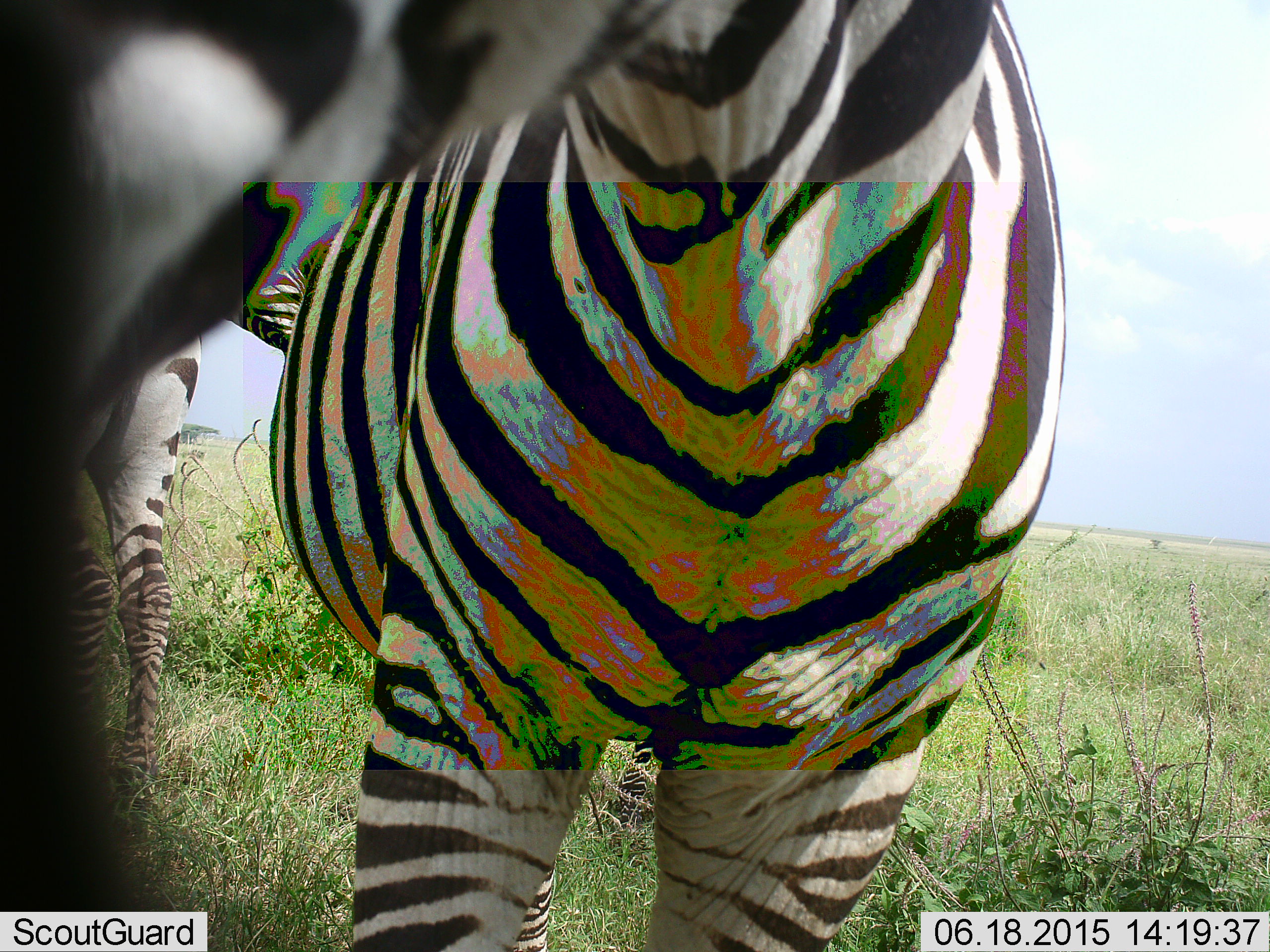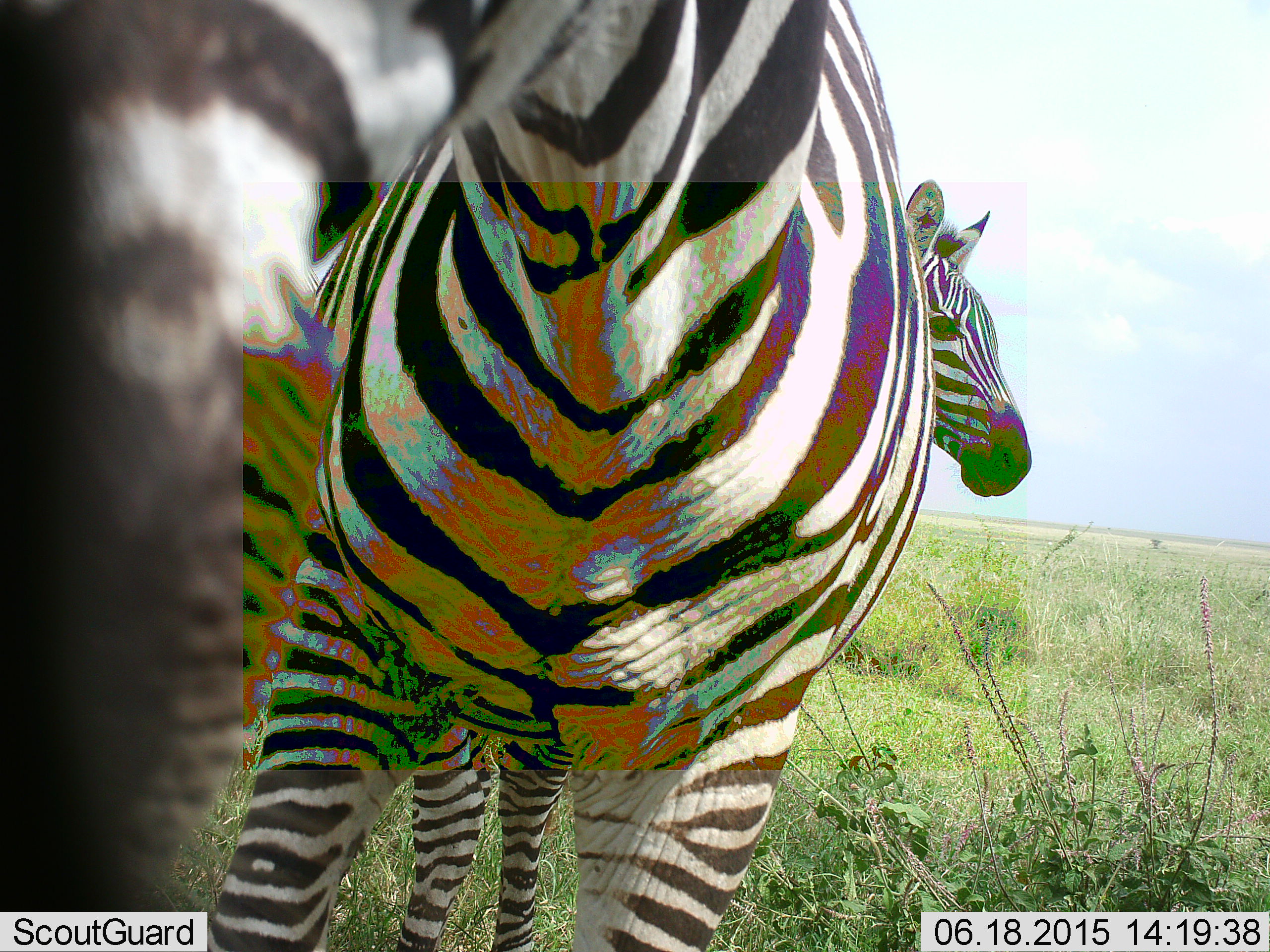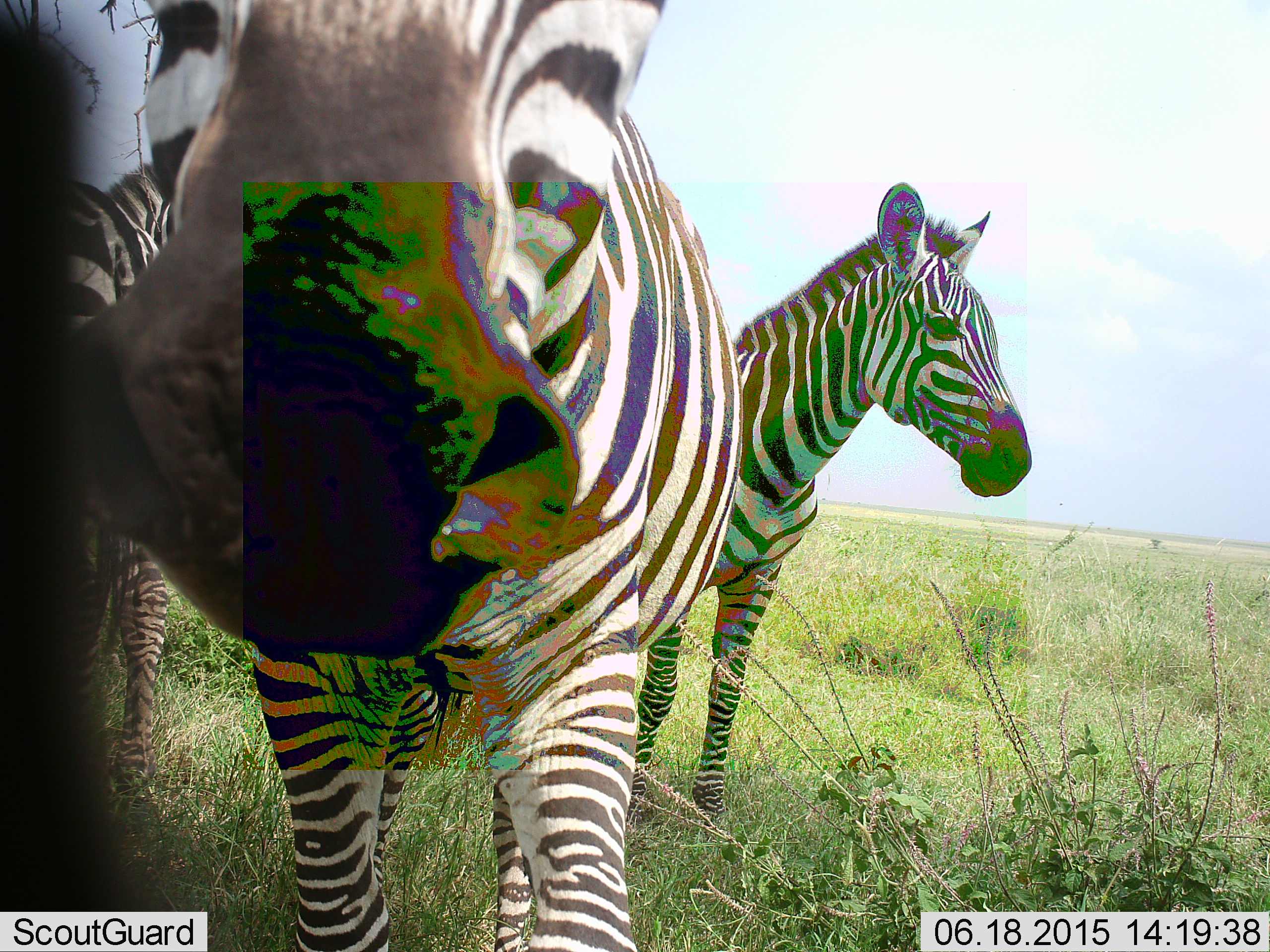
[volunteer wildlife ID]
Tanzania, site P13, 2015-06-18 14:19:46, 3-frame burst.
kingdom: Animalia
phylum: Chordata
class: Mammalia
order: Perissodactyla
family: Equidae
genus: Equus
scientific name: Equus quagga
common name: plains zebra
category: zebra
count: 3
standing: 90%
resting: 10%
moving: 40%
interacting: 0%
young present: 0%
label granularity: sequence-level